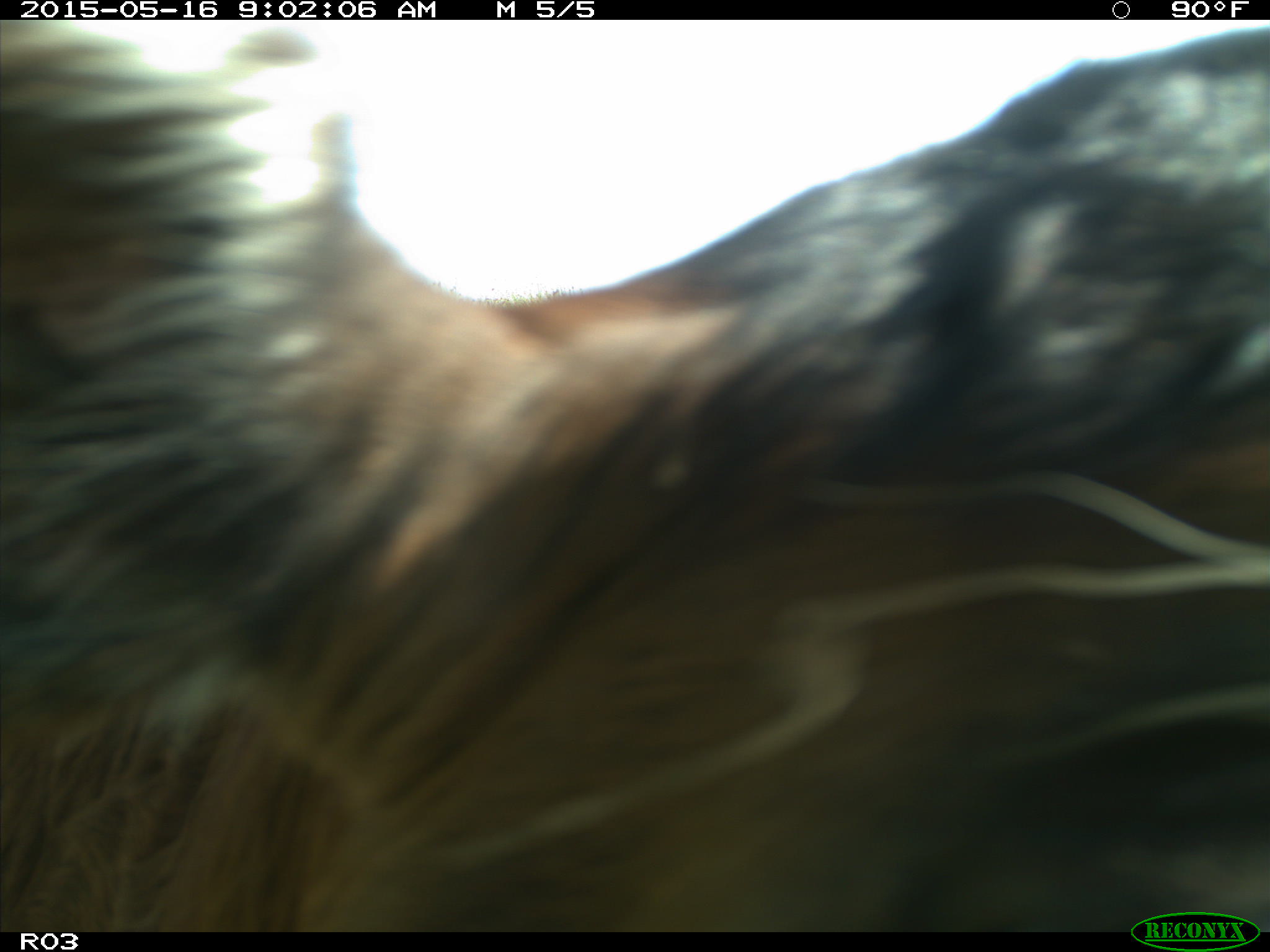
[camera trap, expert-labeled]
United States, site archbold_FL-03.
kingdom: Animalia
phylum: Chordata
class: Mammalia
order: Artiodactyla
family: Bovidae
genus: Bos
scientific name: Bos taurus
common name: domestic cow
Bos taurus (domestic cow).